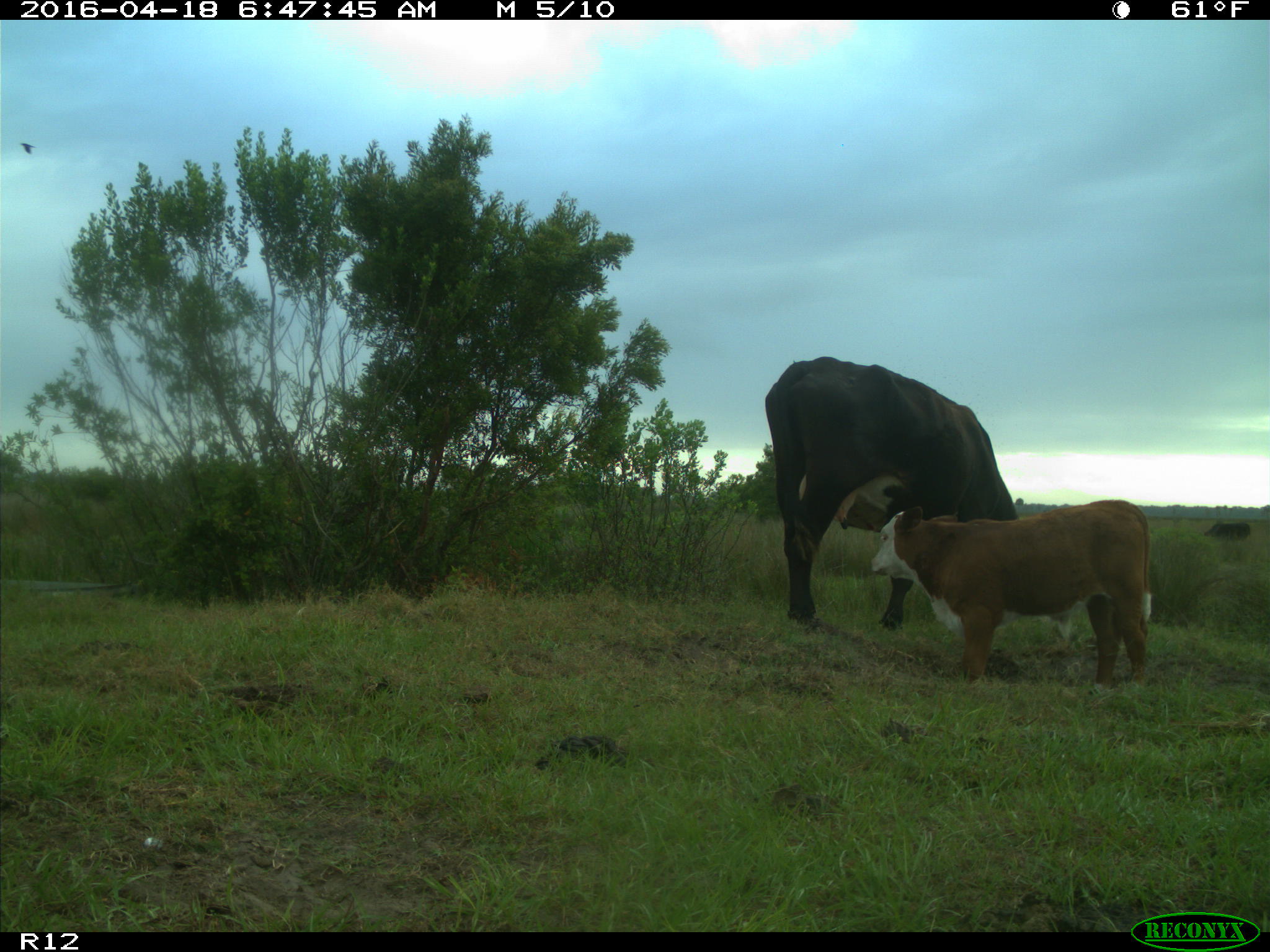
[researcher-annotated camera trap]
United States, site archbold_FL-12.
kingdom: Animalia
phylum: Chordata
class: Mammalia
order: Artiodactyla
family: Bovidae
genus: Bos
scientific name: Bos taurus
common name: domestic cow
Bos taurus (domestic cow).